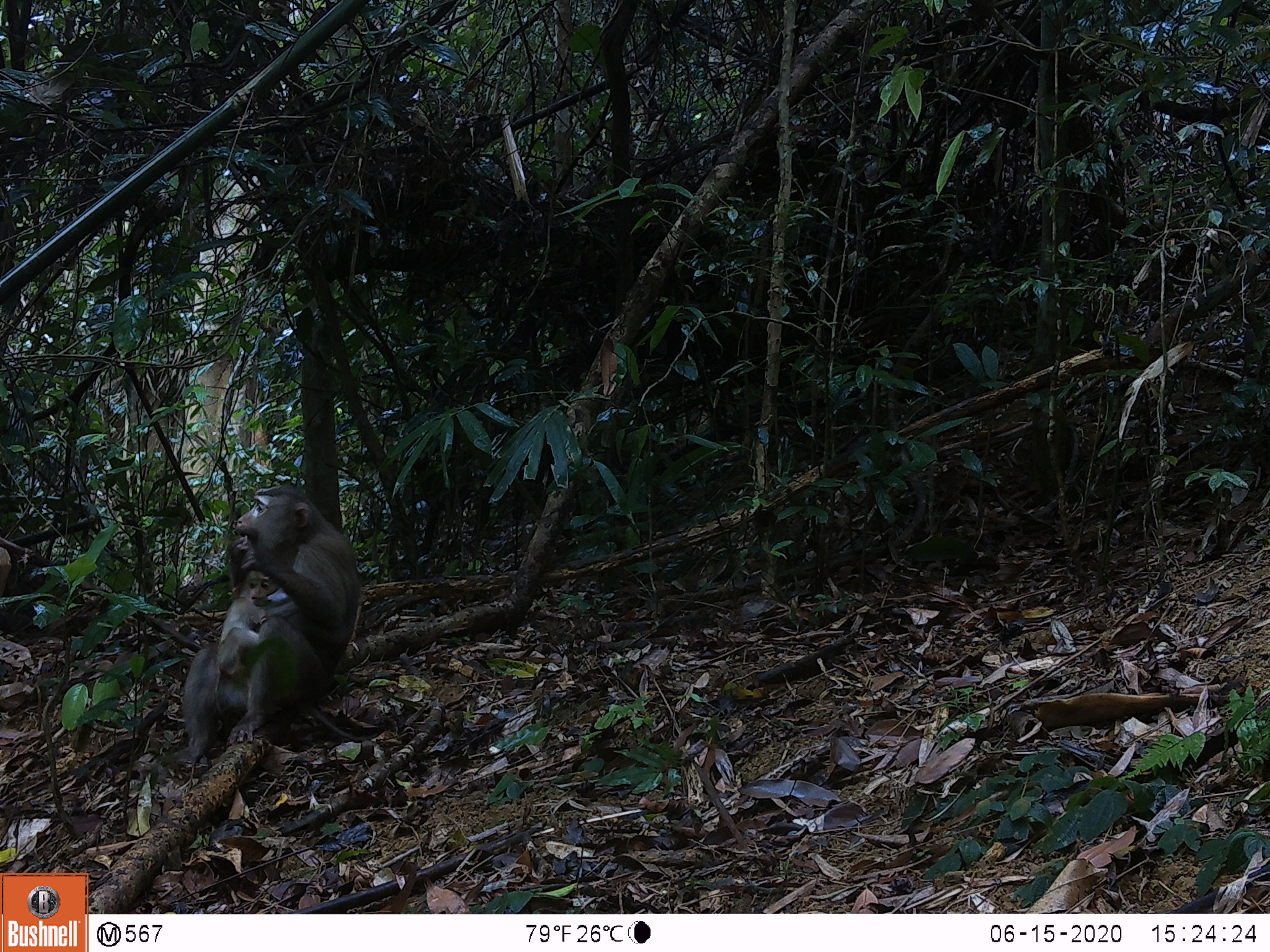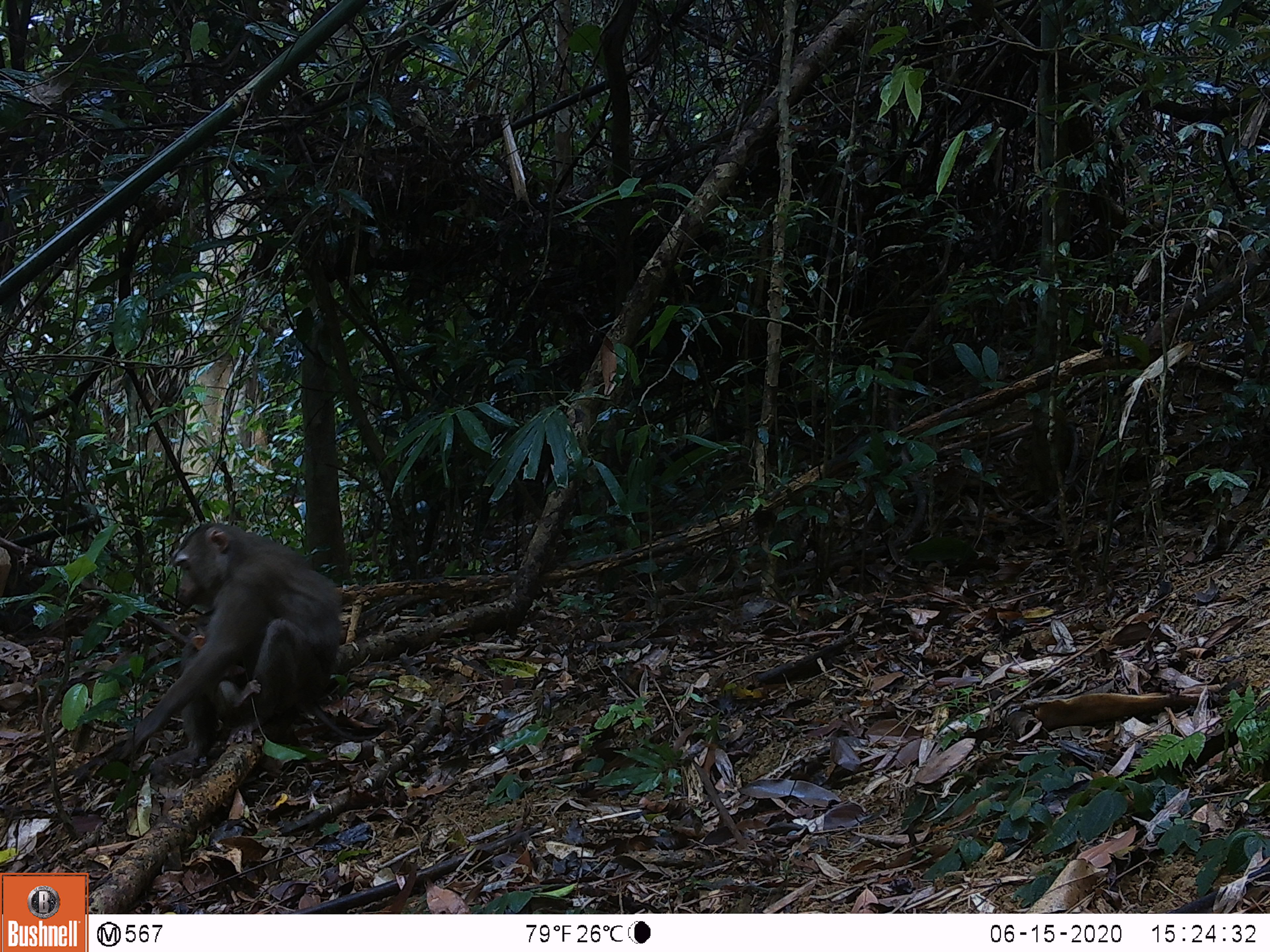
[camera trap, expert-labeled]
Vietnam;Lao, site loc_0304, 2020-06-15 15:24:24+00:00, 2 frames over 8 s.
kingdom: Animalia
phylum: Chordata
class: Mammalia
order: Primates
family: Cercopithecidae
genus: Macaca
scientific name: Macaca nemestrina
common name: pig-tailed macaque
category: pig tailed macaque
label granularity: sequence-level